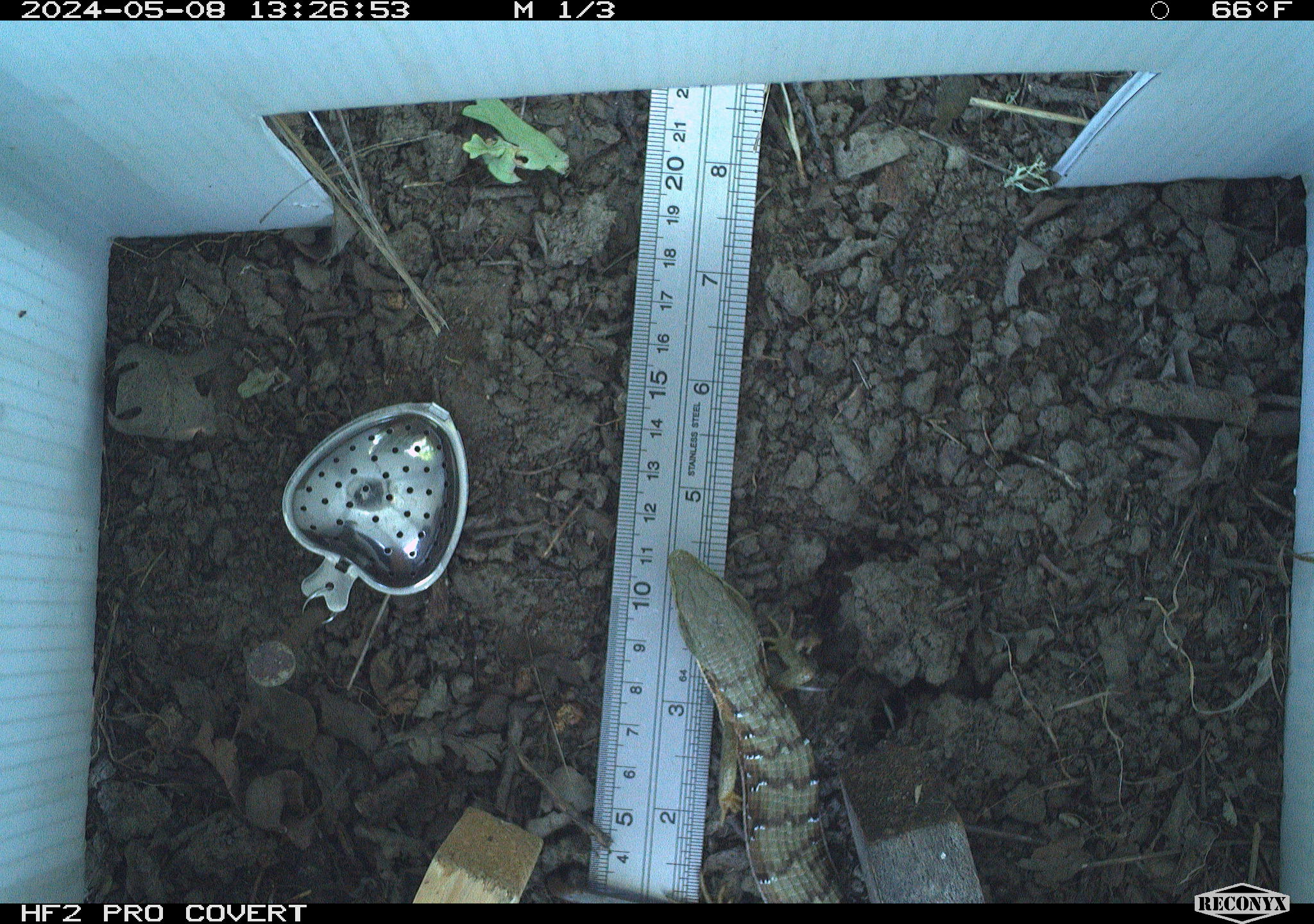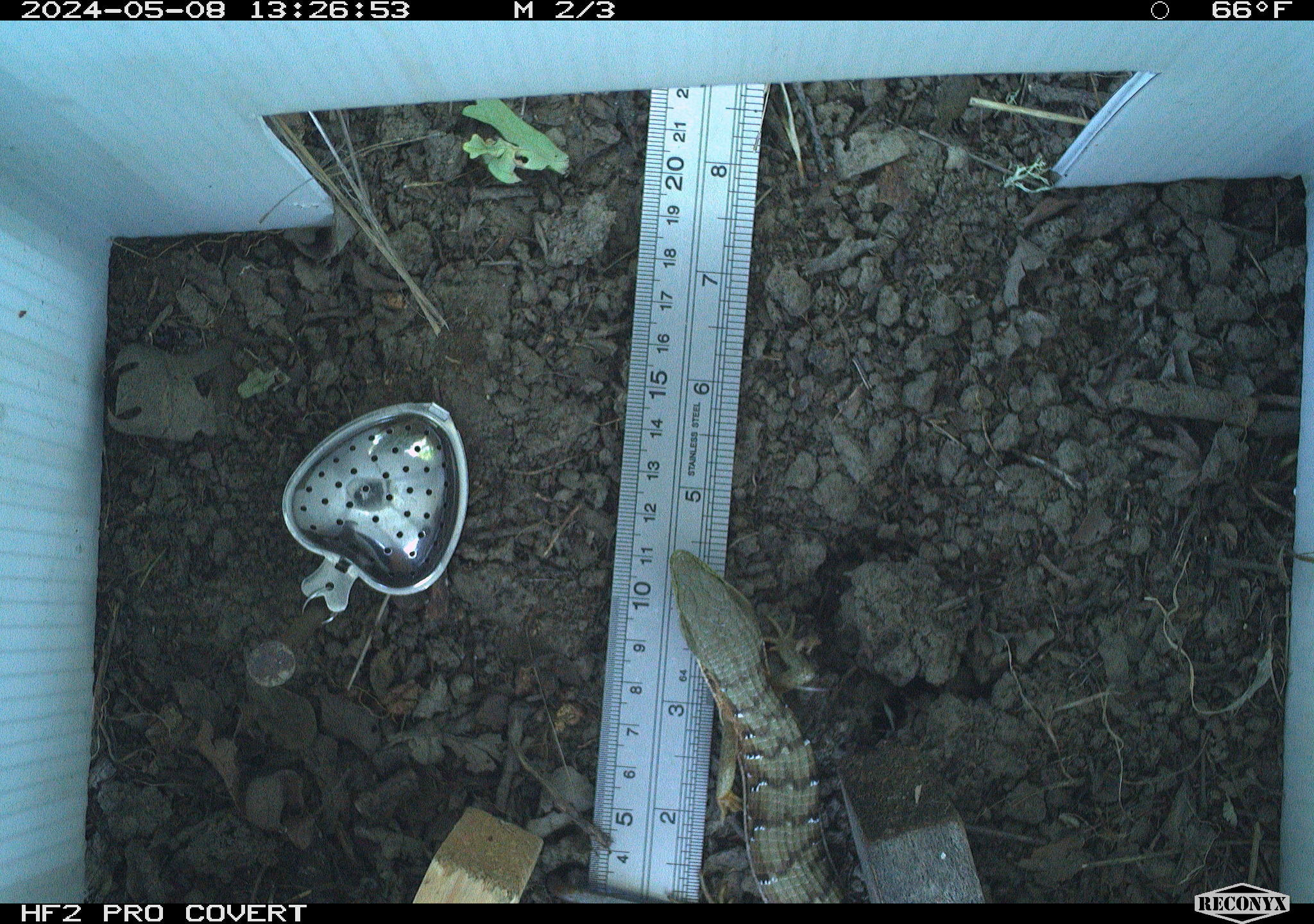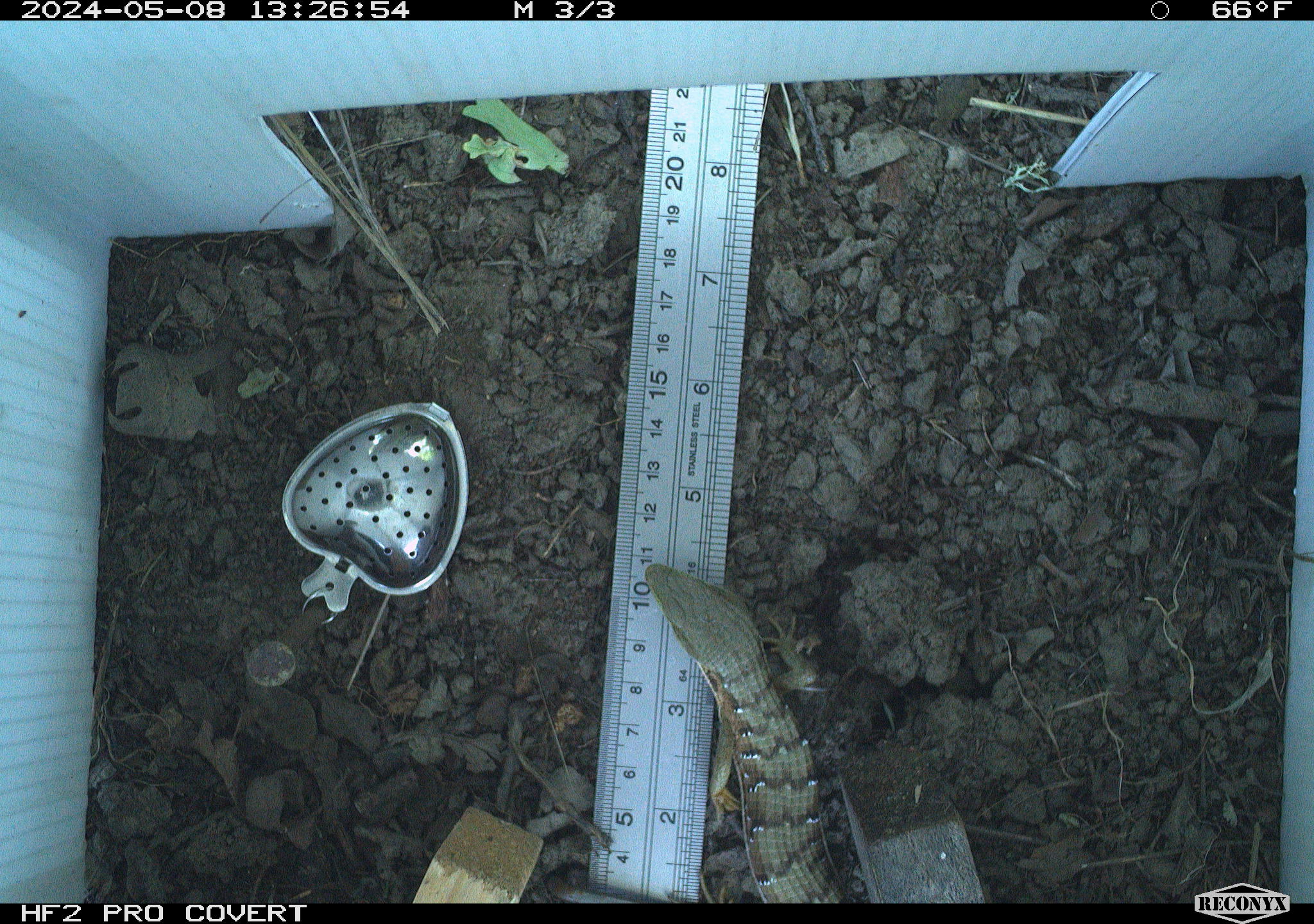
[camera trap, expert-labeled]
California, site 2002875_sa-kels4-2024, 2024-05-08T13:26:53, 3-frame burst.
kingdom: Animalia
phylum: Chordata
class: Reptilia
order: Squamata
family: Anguidae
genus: Elgaria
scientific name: Elgaria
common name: alligator lizards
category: elgaria species